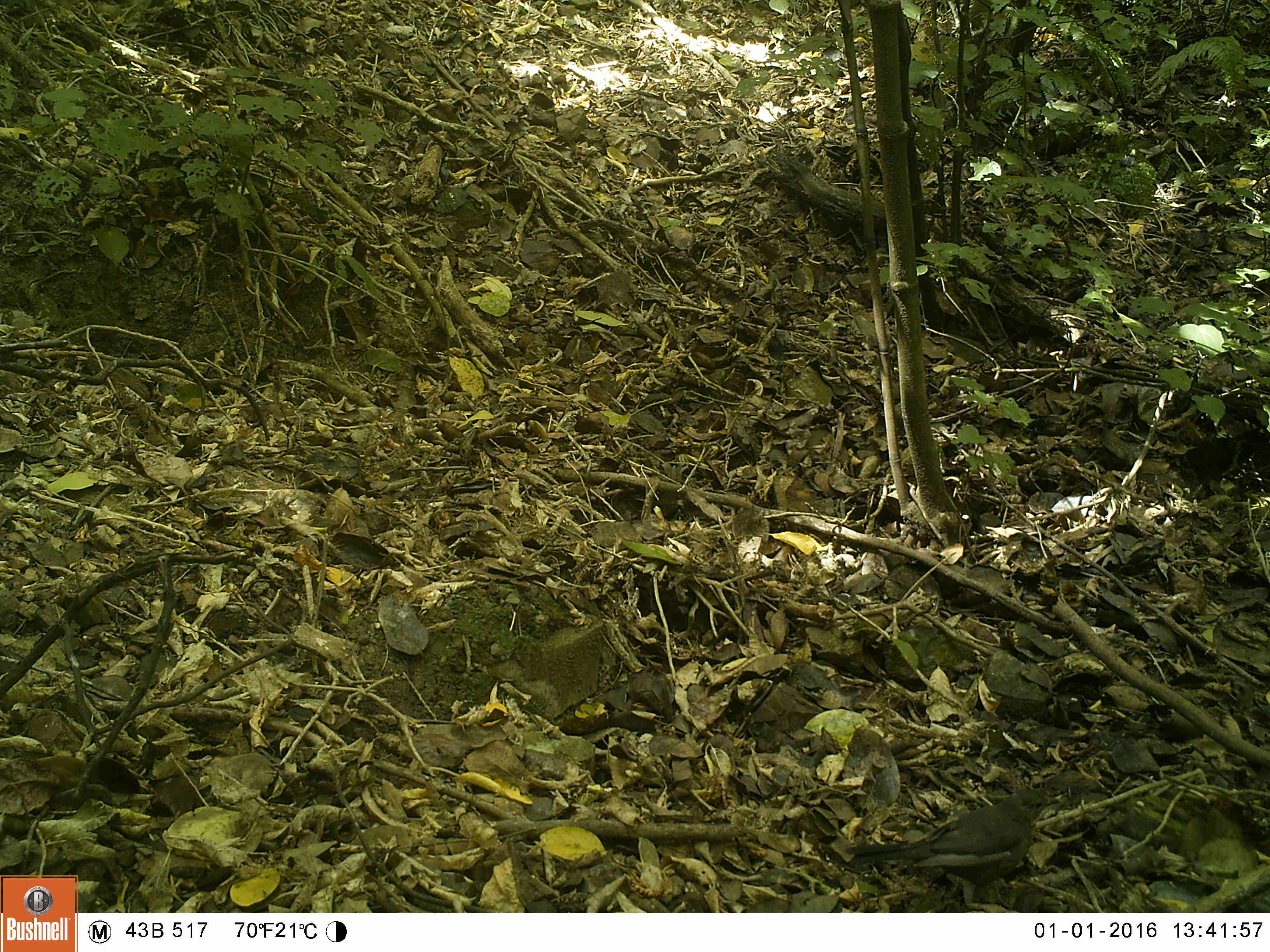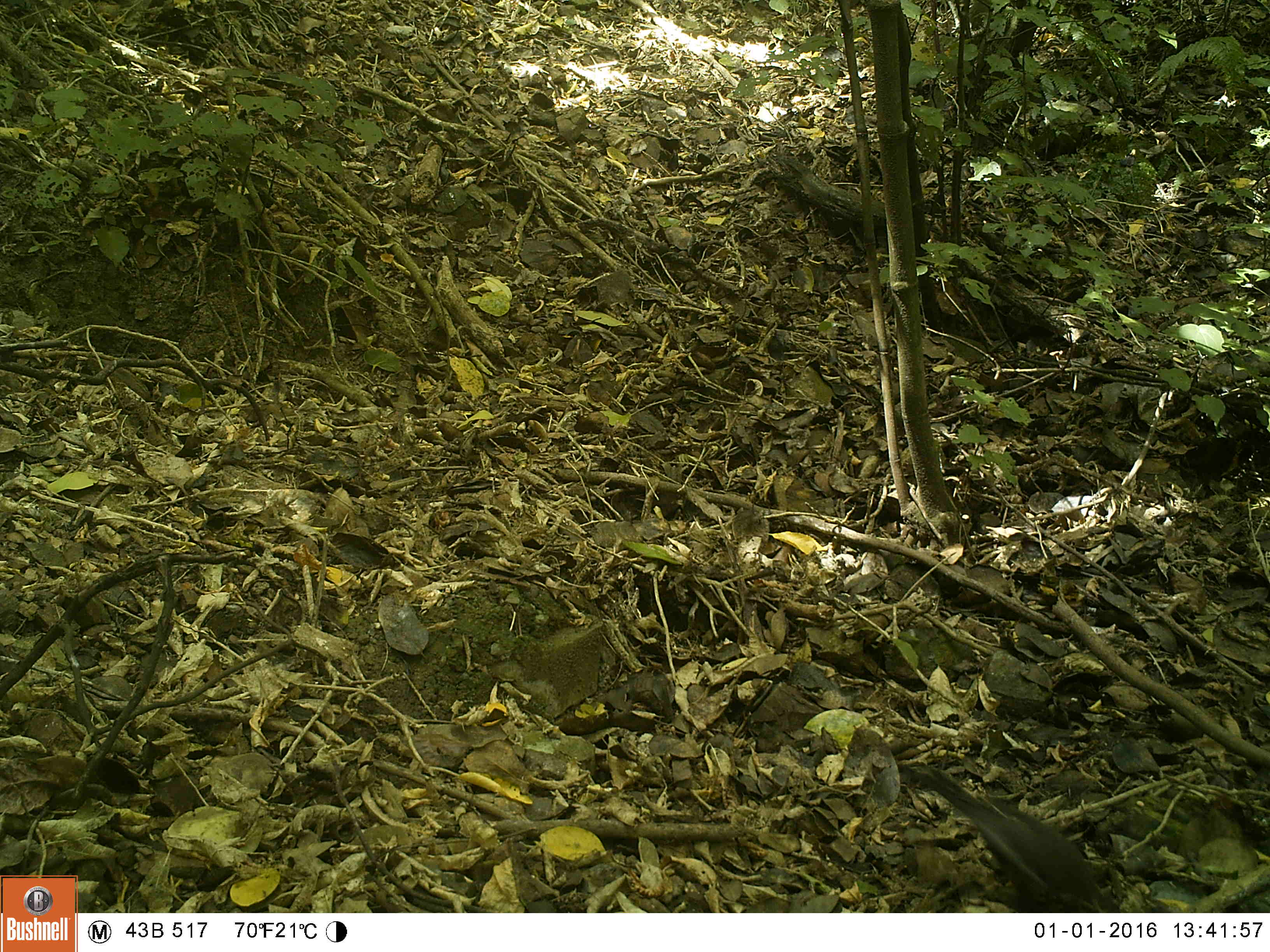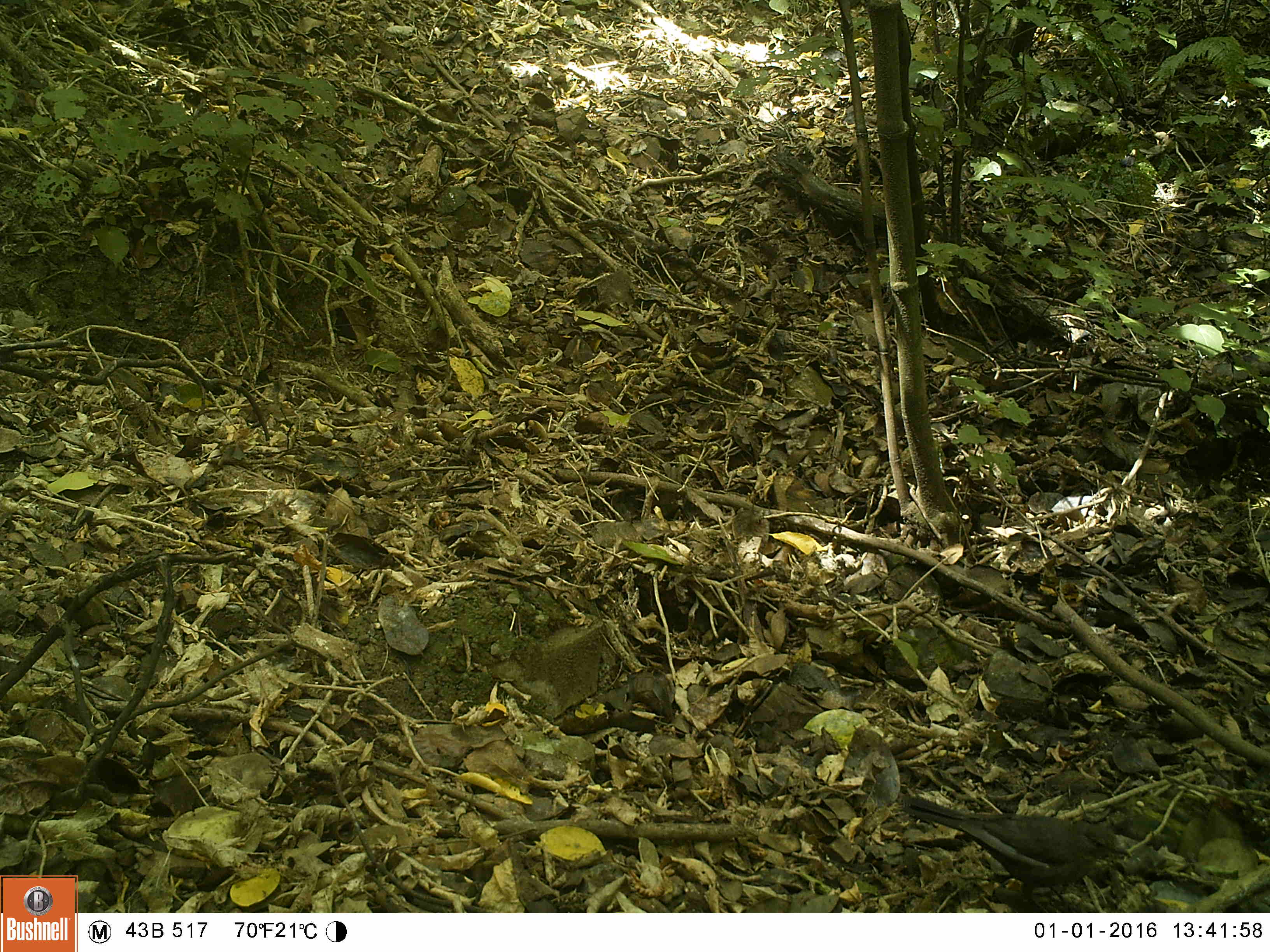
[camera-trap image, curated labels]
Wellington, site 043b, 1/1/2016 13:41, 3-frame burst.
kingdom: Animalia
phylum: Chordata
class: Aves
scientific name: Aves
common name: bird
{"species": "bird (Aves)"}